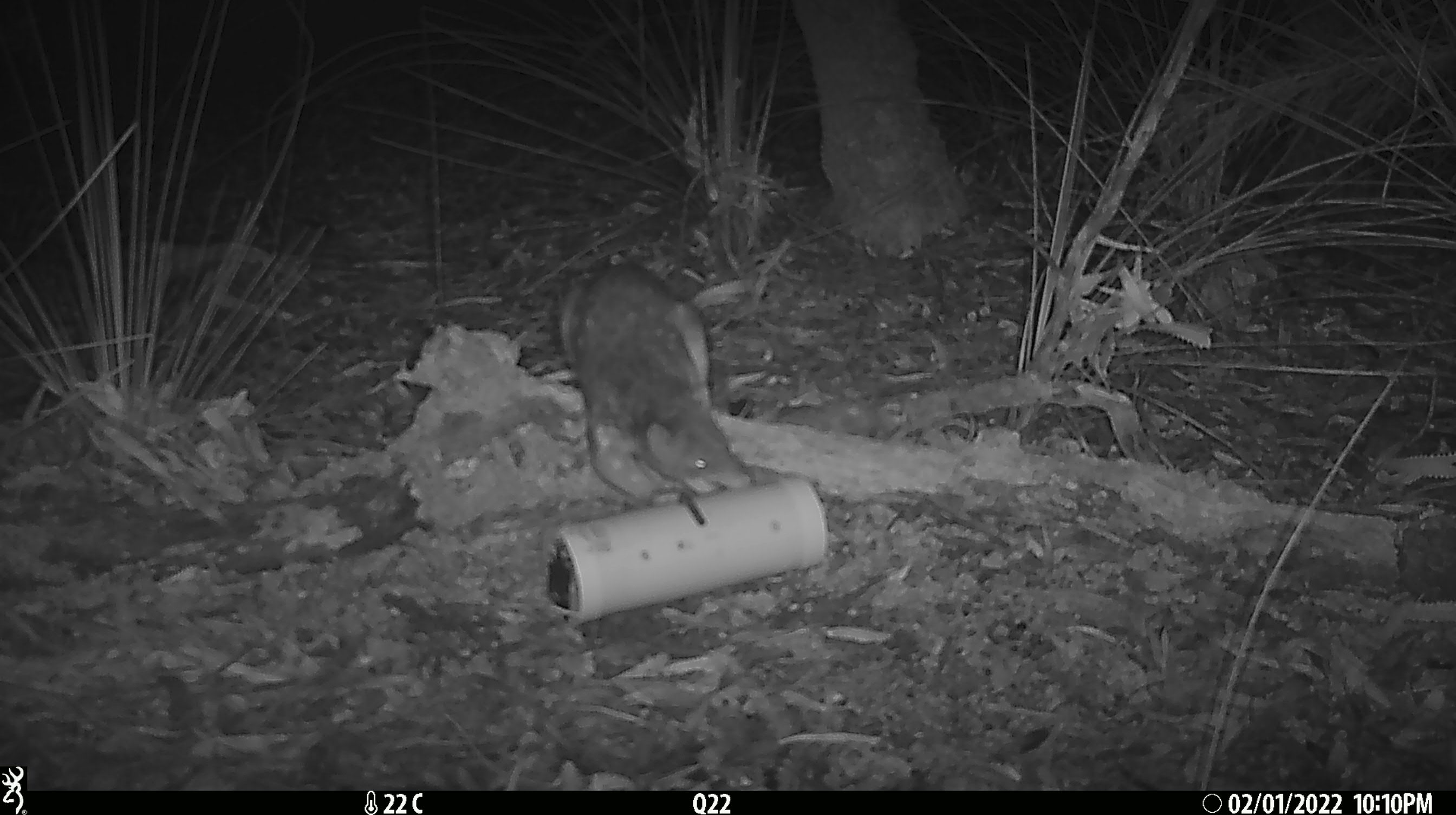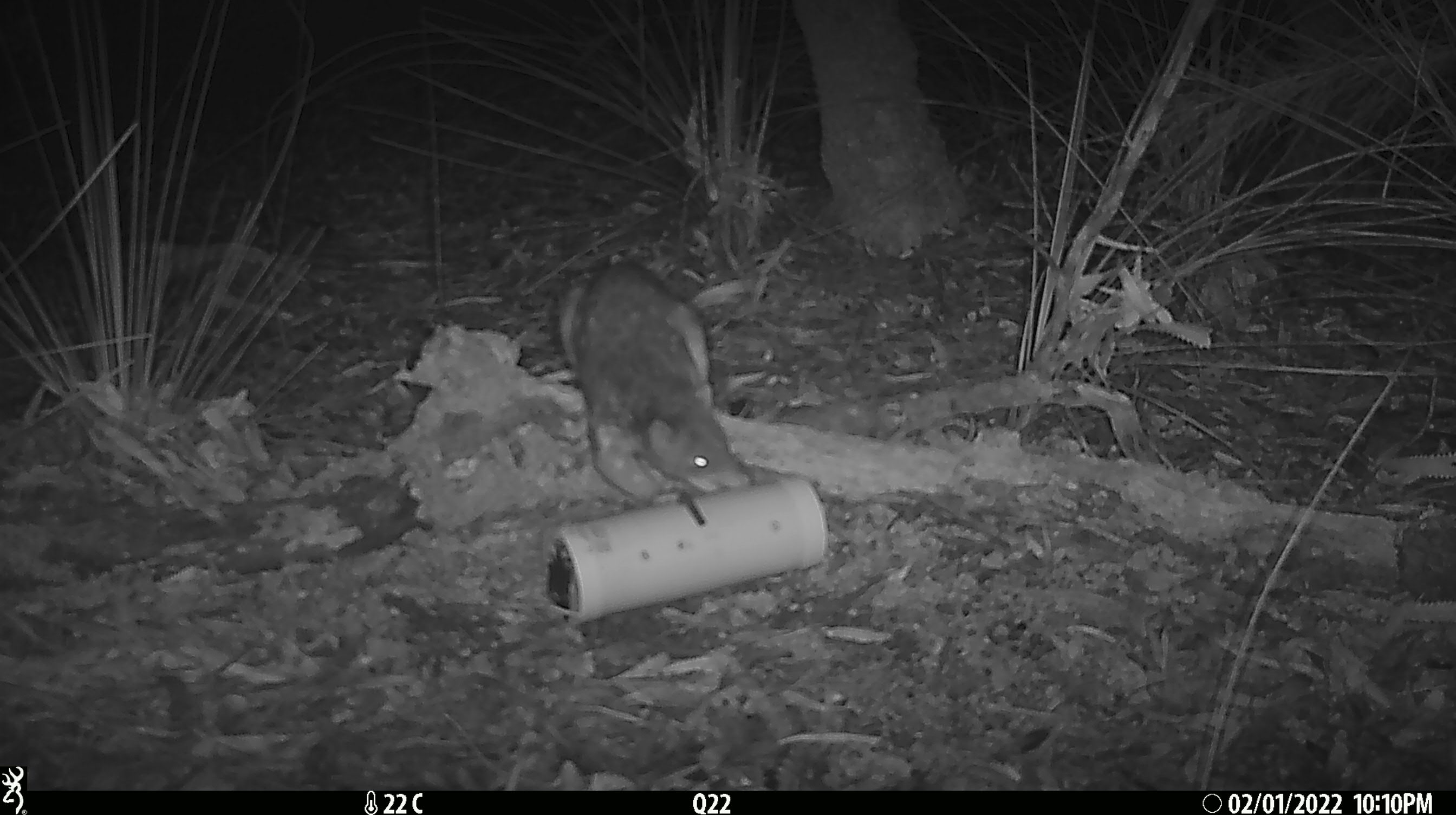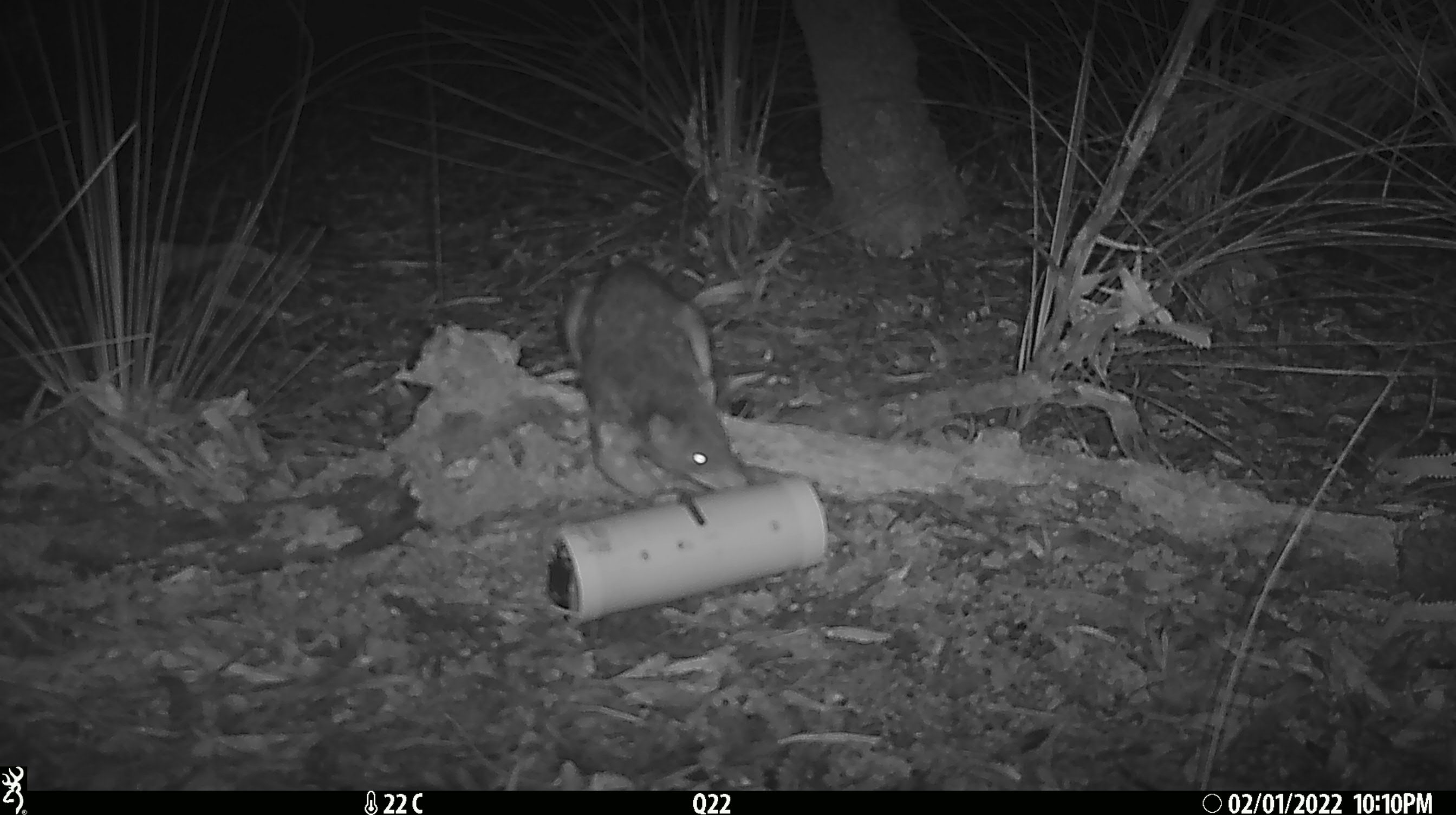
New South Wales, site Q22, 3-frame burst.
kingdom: Animalia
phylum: Chordata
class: Mammalia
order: Dasyuromorphia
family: Dasyuridae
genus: Dasyurus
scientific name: Dasyurus maculatus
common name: spotted-tailed quoll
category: quoll